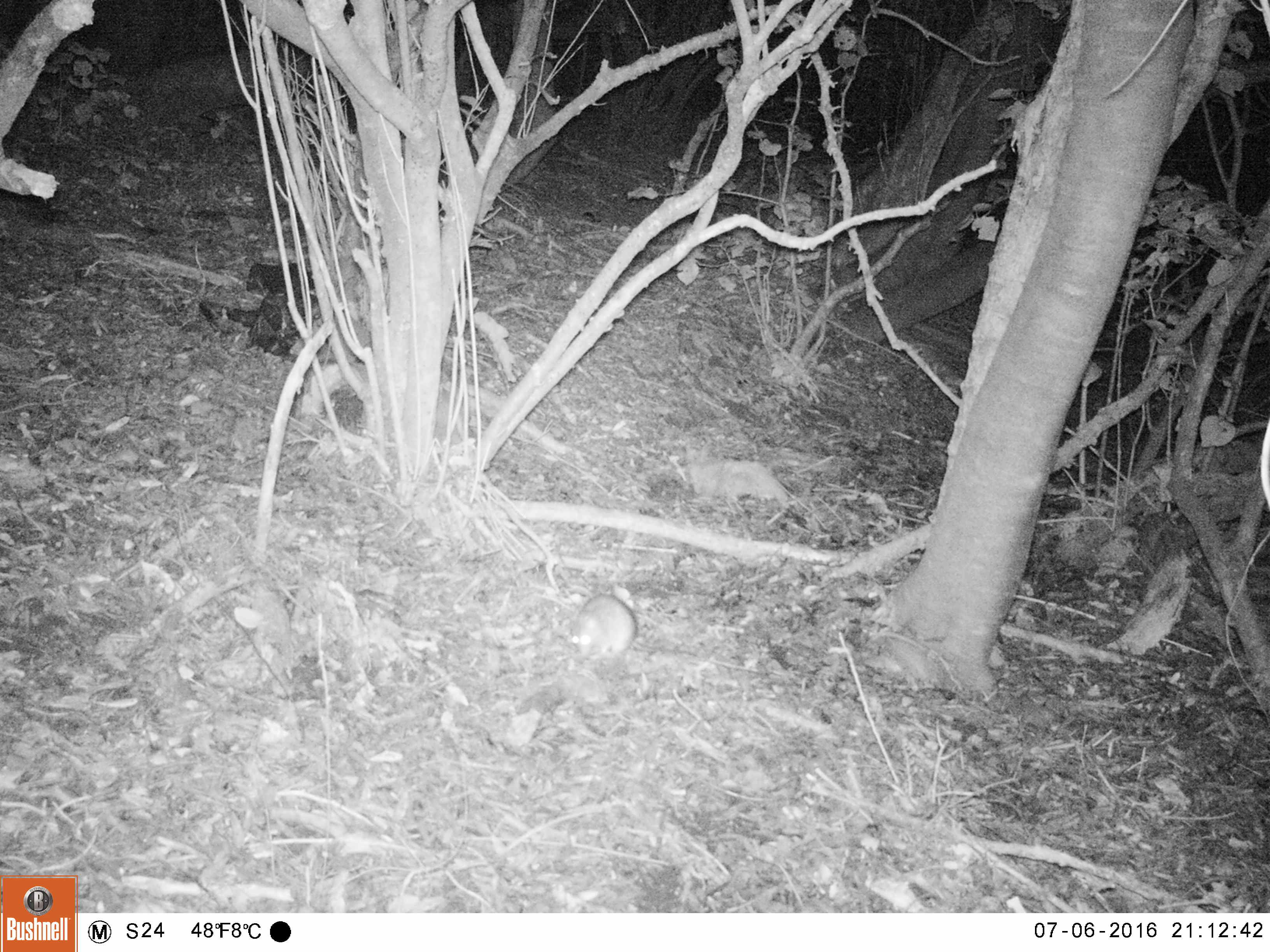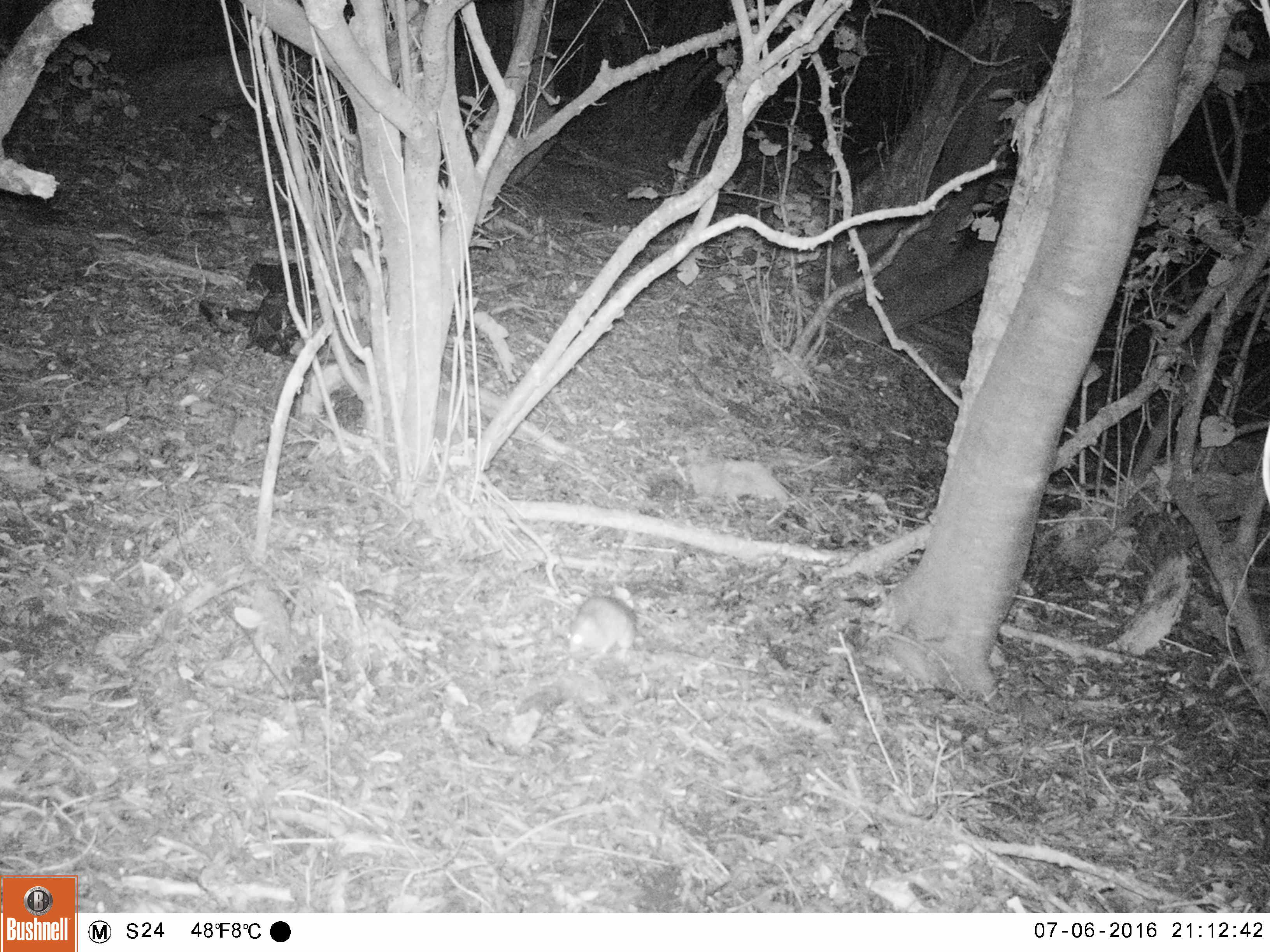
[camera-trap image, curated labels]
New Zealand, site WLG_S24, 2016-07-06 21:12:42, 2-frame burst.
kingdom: Animalia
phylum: Chordata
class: Mammalia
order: Rodentia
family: Muridae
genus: Rattus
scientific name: Rattus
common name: rat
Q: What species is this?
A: Rat (Rattus).